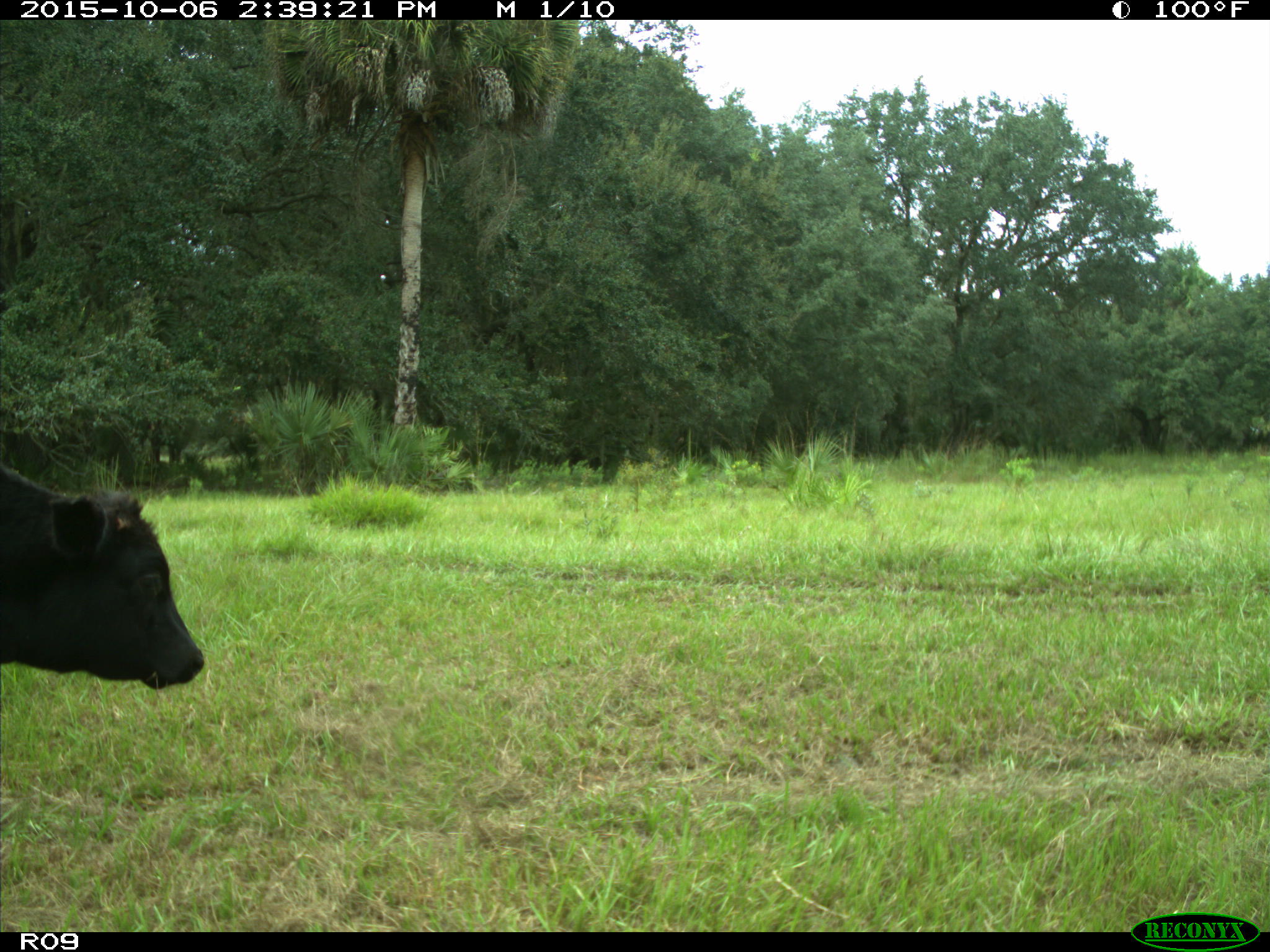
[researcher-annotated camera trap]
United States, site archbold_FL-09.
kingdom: Animalia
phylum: Chordata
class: Mammalia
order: Artiodactyla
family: Bovidae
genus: Bos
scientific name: Bos taurus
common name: domestic cow